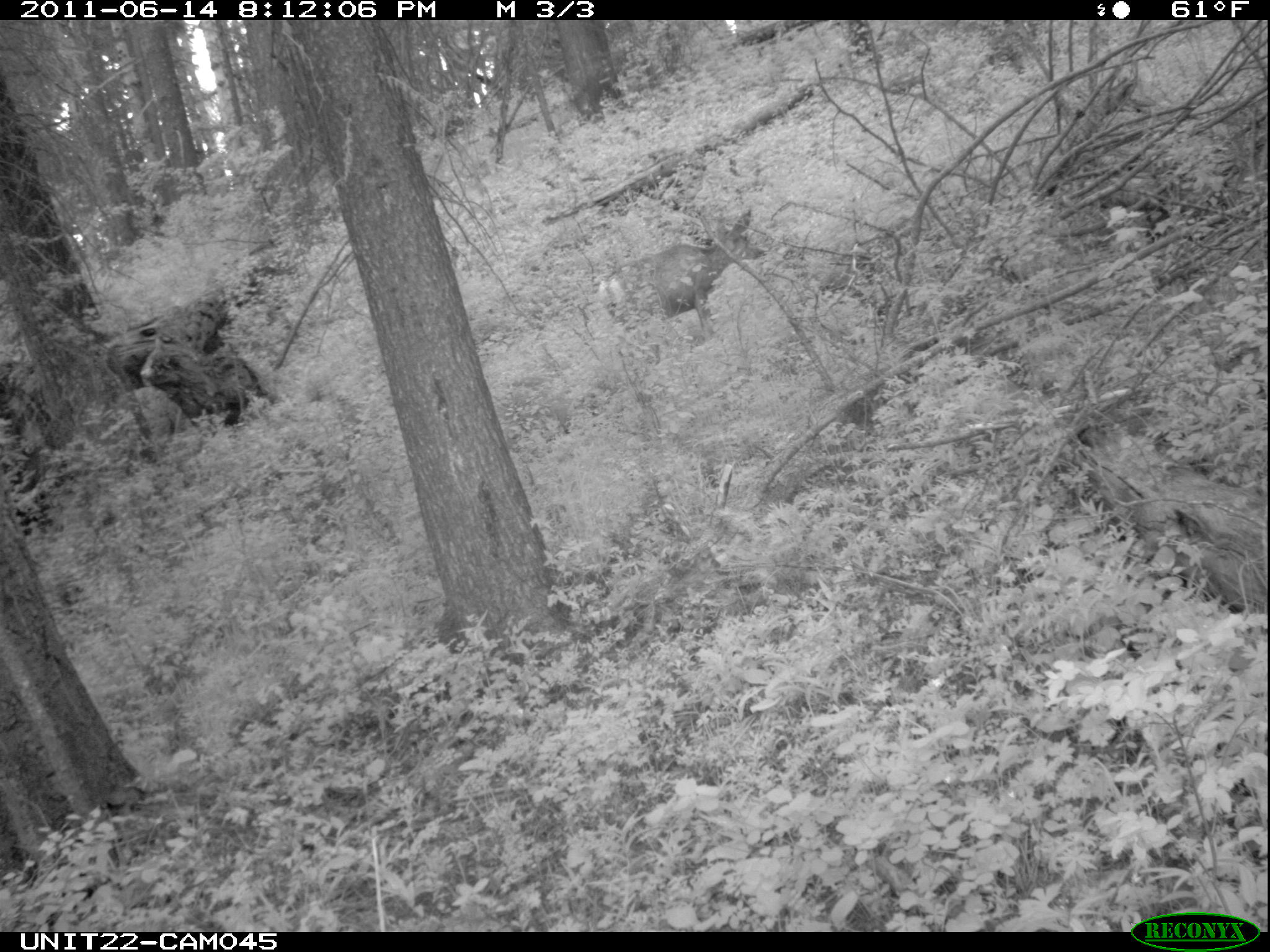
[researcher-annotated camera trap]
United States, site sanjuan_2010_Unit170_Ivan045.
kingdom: Animalia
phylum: Chordata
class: Mammalia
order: Artiodactyla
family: Cervidae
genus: Odocoileus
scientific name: Odocoileus hemionus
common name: mule deer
Odocoileus hemionus (mule deer).